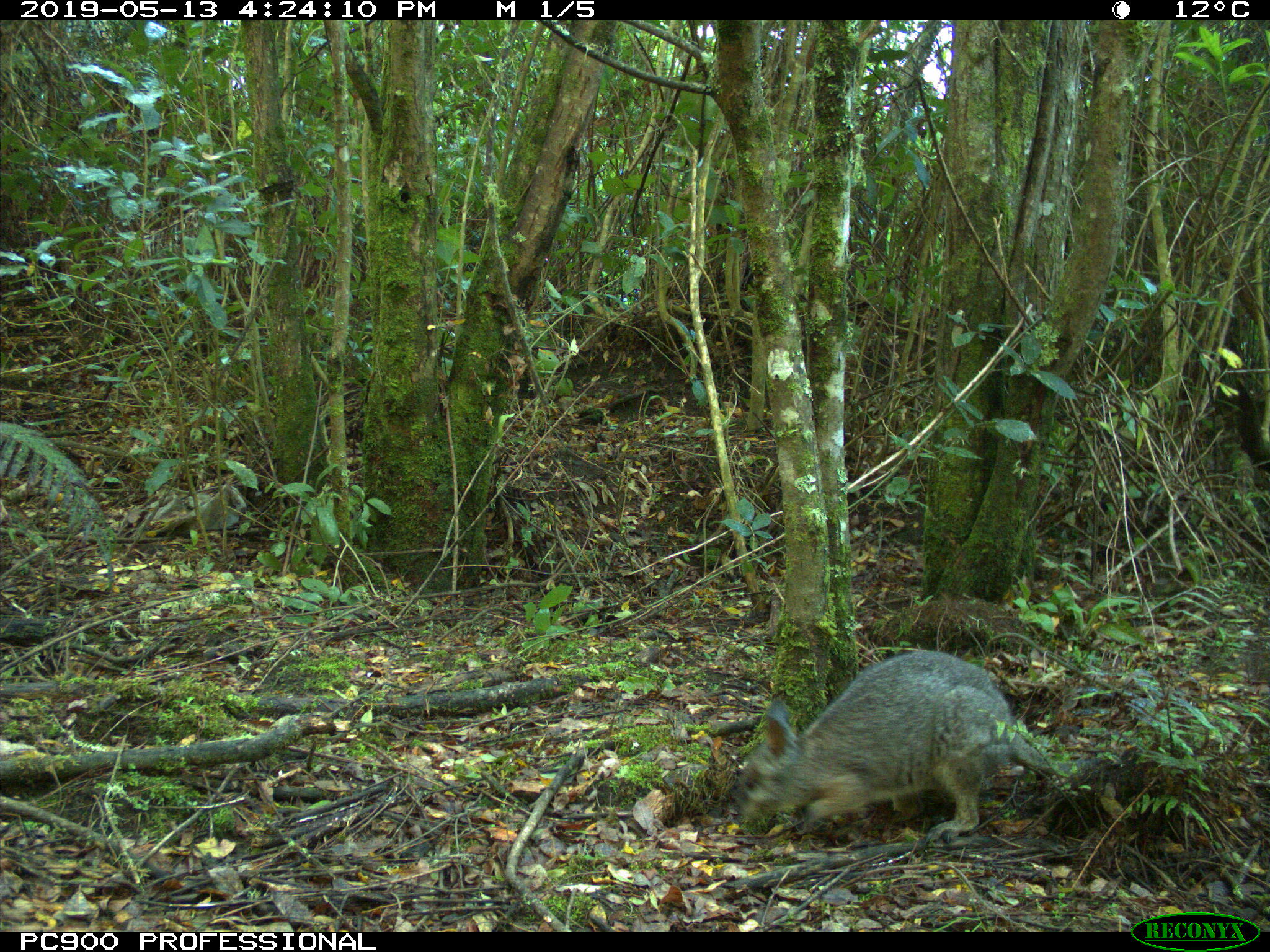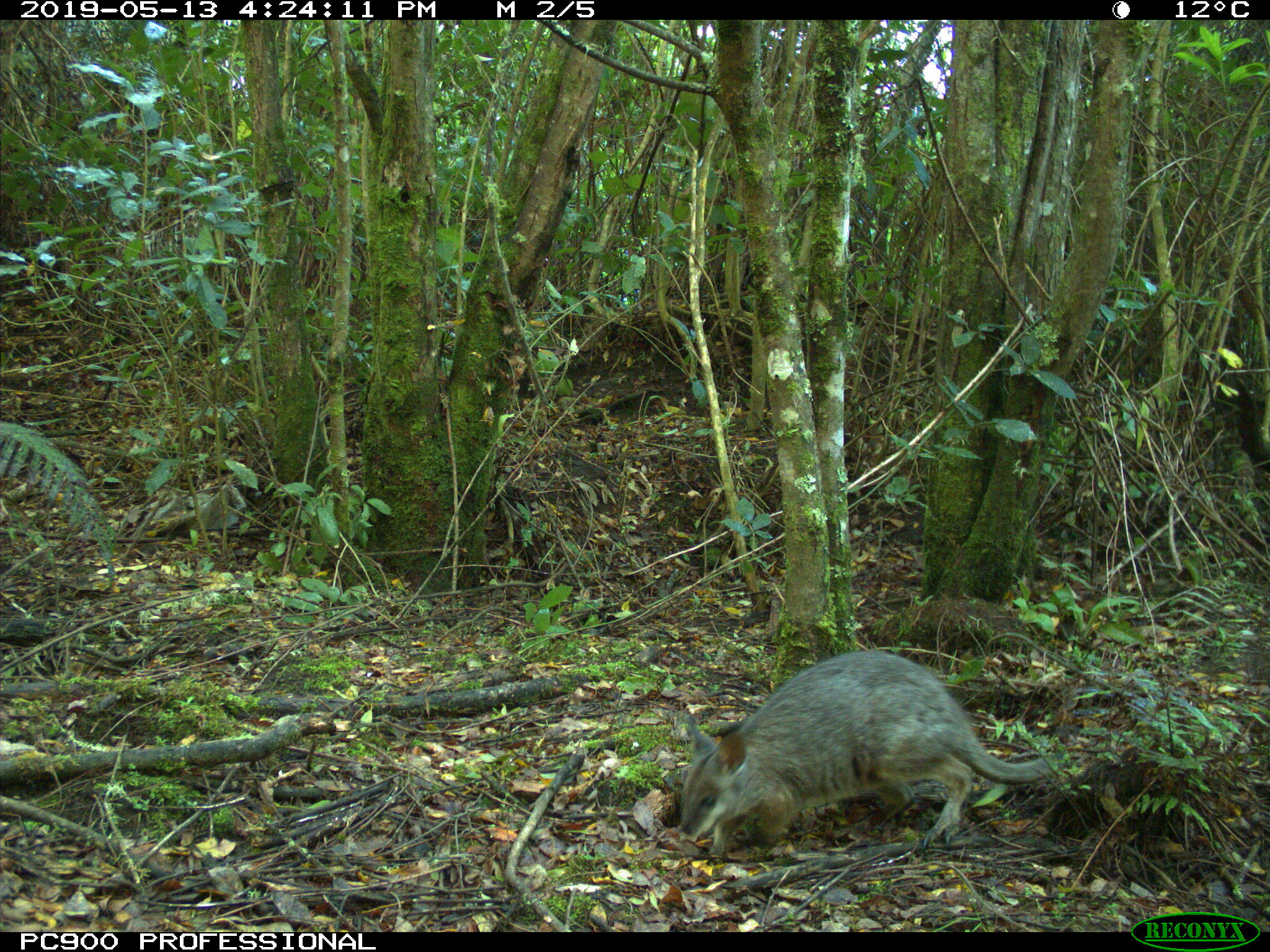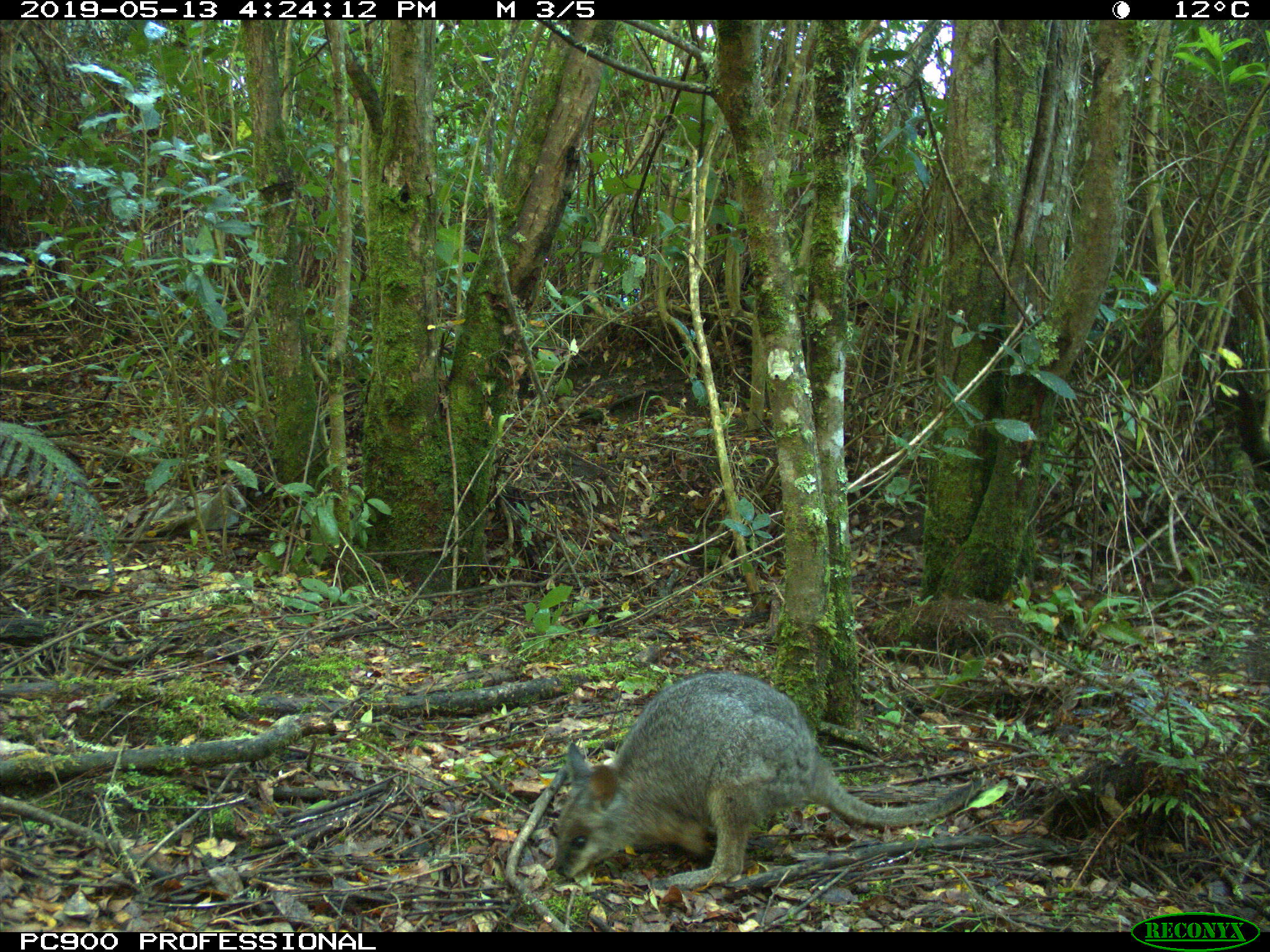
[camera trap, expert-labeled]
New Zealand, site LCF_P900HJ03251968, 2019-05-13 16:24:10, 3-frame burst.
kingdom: Animalia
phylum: Chordata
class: Mammalia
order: Diprotodontia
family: Macropodidae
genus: Notamacropus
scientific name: Notamacropus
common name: wallaby